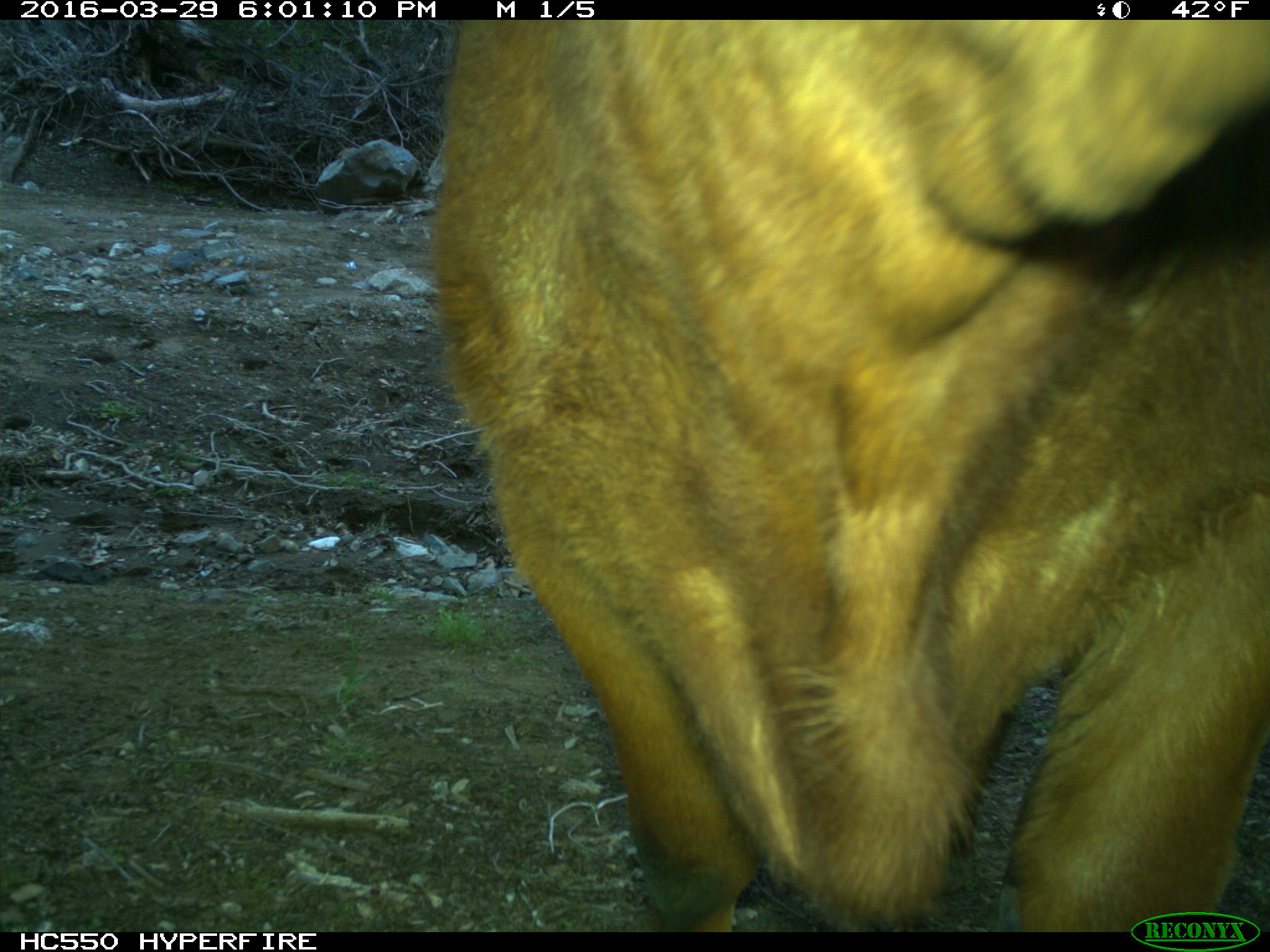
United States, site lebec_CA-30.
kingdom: Animalia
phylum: Chordata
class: Mammalia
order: Artiodactyla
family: Bovidae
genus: Bos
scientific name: Bos taurus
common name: domestic cow